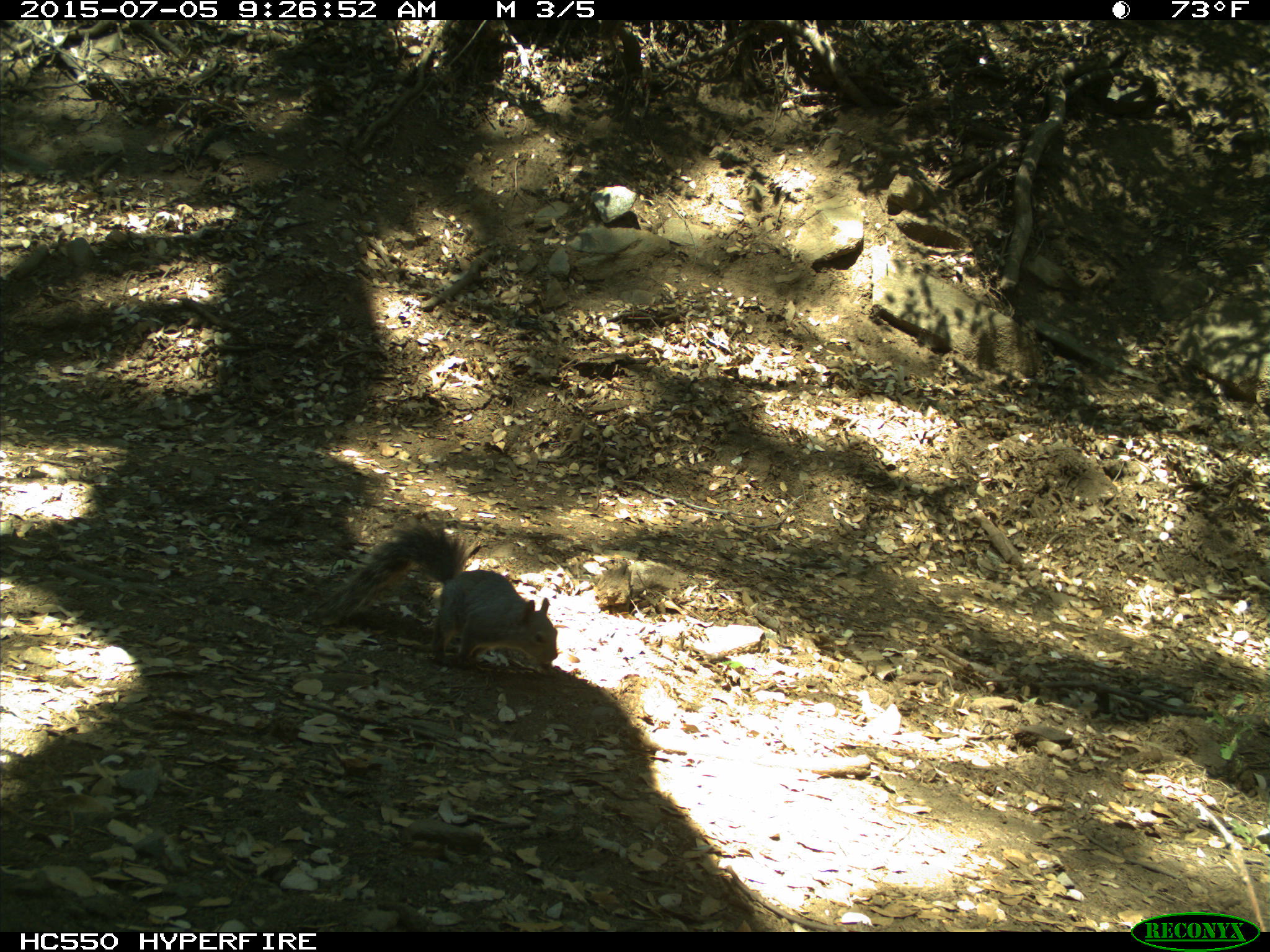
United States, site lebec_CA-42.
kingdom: Animalia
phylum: Chordata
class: Mammalia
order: Rodentia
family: Sciuridae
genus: Sciurus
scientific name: Sciurus carolinensis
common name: eastern gray squirrel